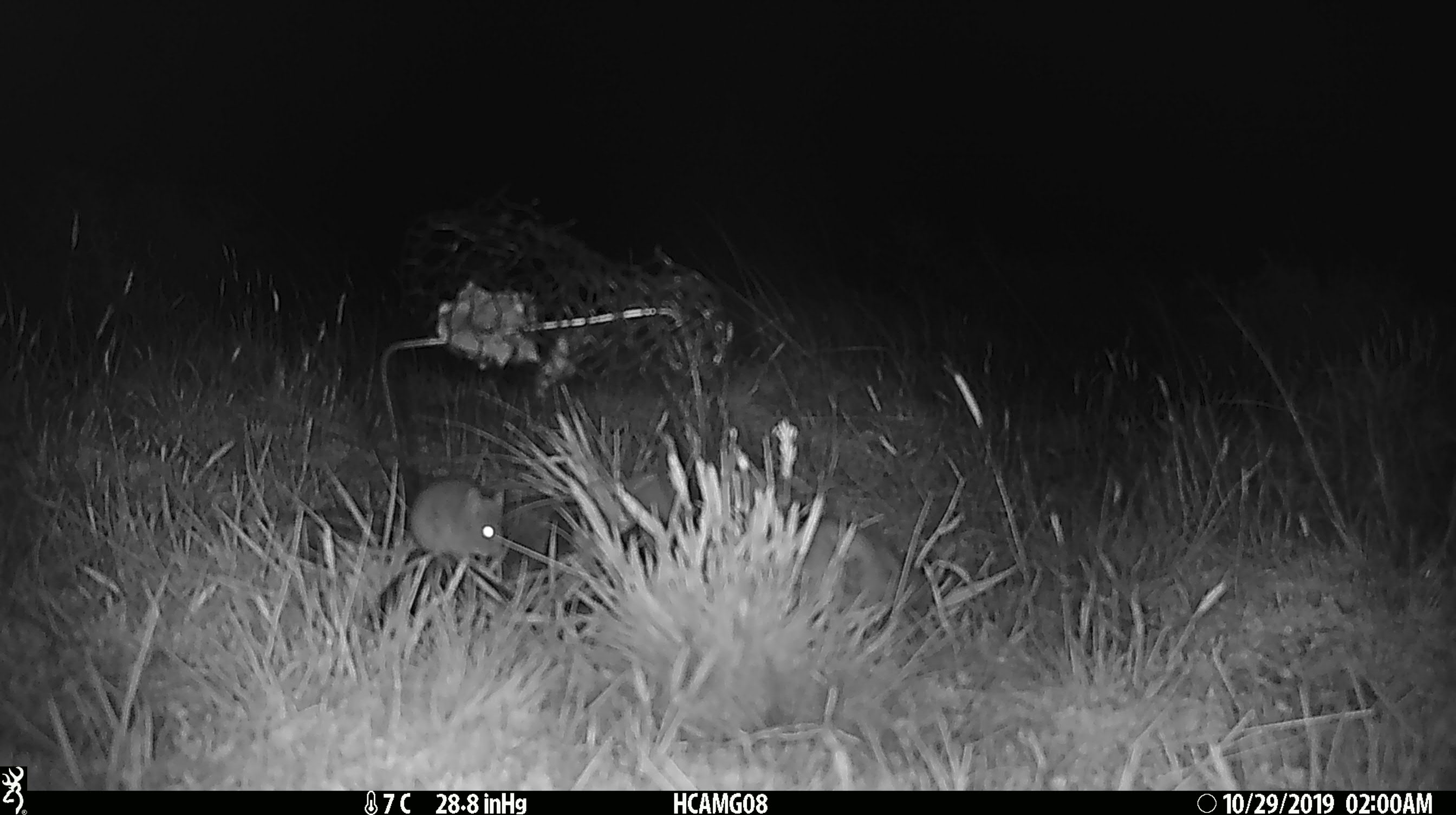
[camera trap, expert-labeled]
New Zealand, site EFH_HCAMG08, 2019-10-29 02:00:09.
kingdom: Animalia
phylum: Chordata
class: Mammalia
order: Rodentia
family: Muridae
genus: Mus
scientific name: Mus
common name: mouse